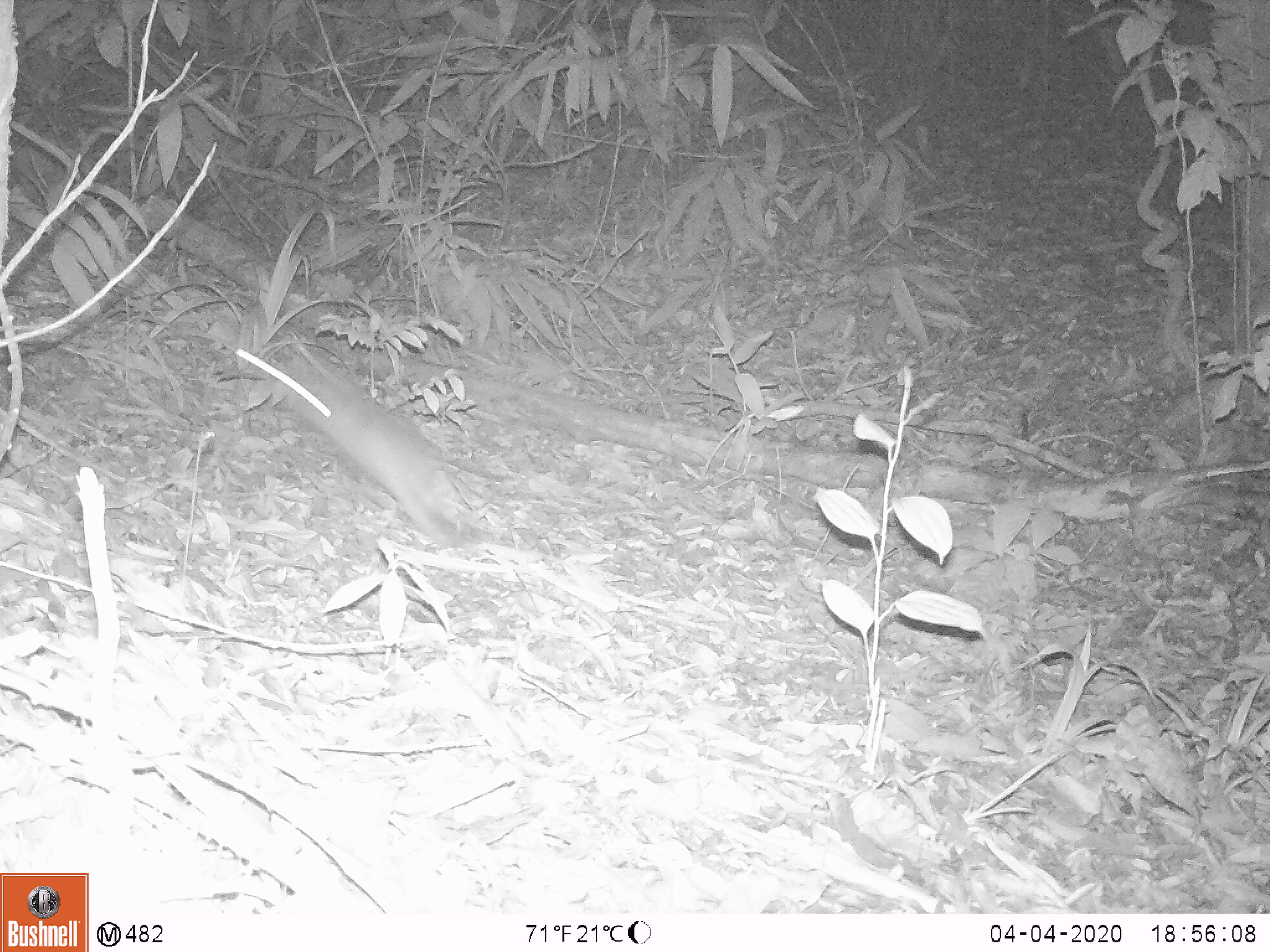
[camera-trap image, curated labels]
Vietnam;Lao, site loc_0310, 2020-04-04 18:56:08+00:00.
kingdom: Animalia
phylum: Chordata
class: Mammalia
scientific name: Mammalia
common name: mammal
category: unidentified small mammal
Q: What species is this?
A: Unidentified small mammal (mammal) (Mammalia).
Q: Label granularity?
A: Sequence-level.